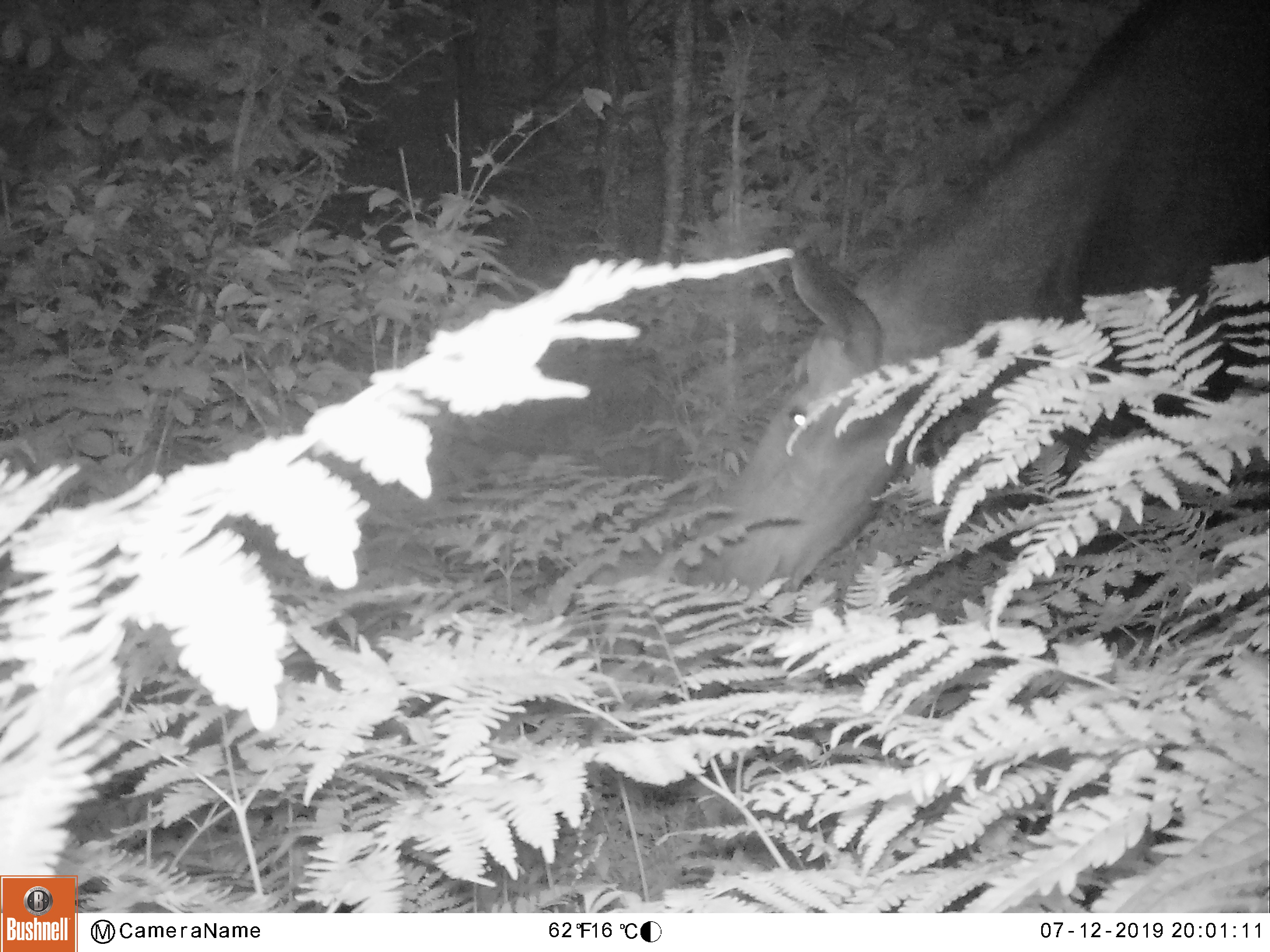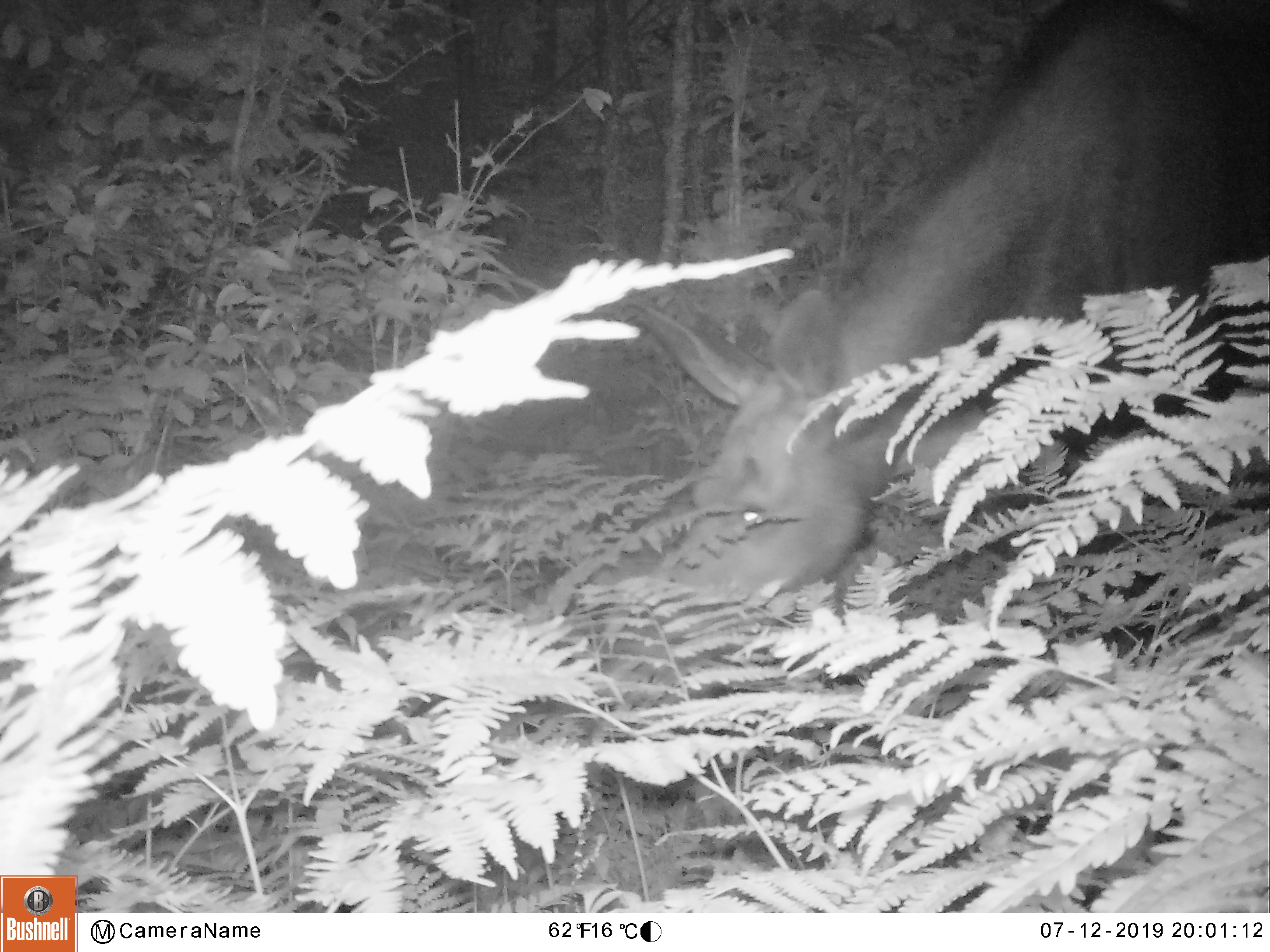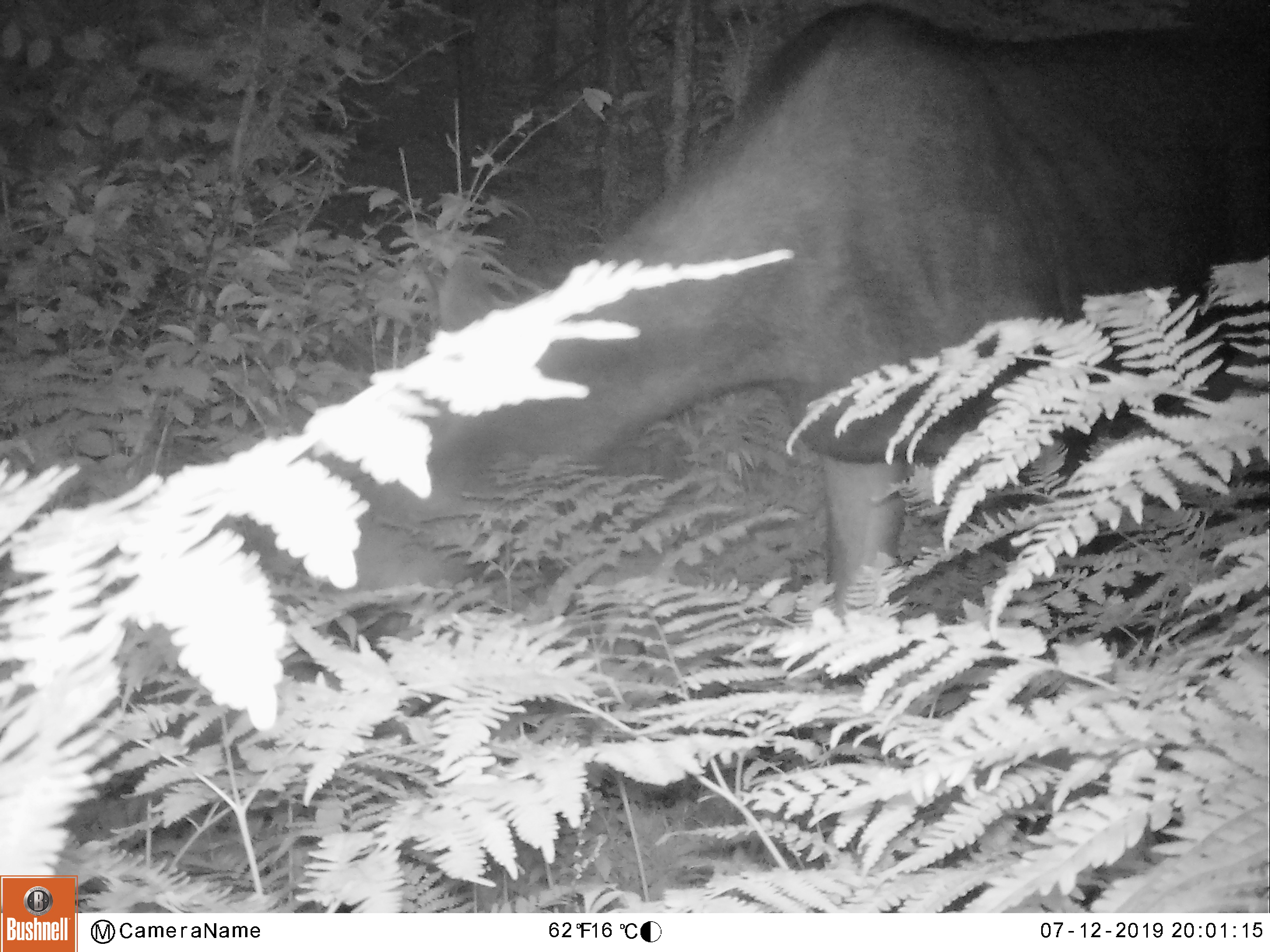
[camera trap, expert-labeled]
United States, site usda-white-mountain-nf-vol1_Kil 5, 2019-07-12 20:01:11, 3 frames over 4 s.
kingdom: Animalia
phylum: Chordata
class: Mammalia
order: Artiodactyla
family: Cervidae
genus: Alces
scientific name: Alces alces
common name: moose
Moose (Alces alces).